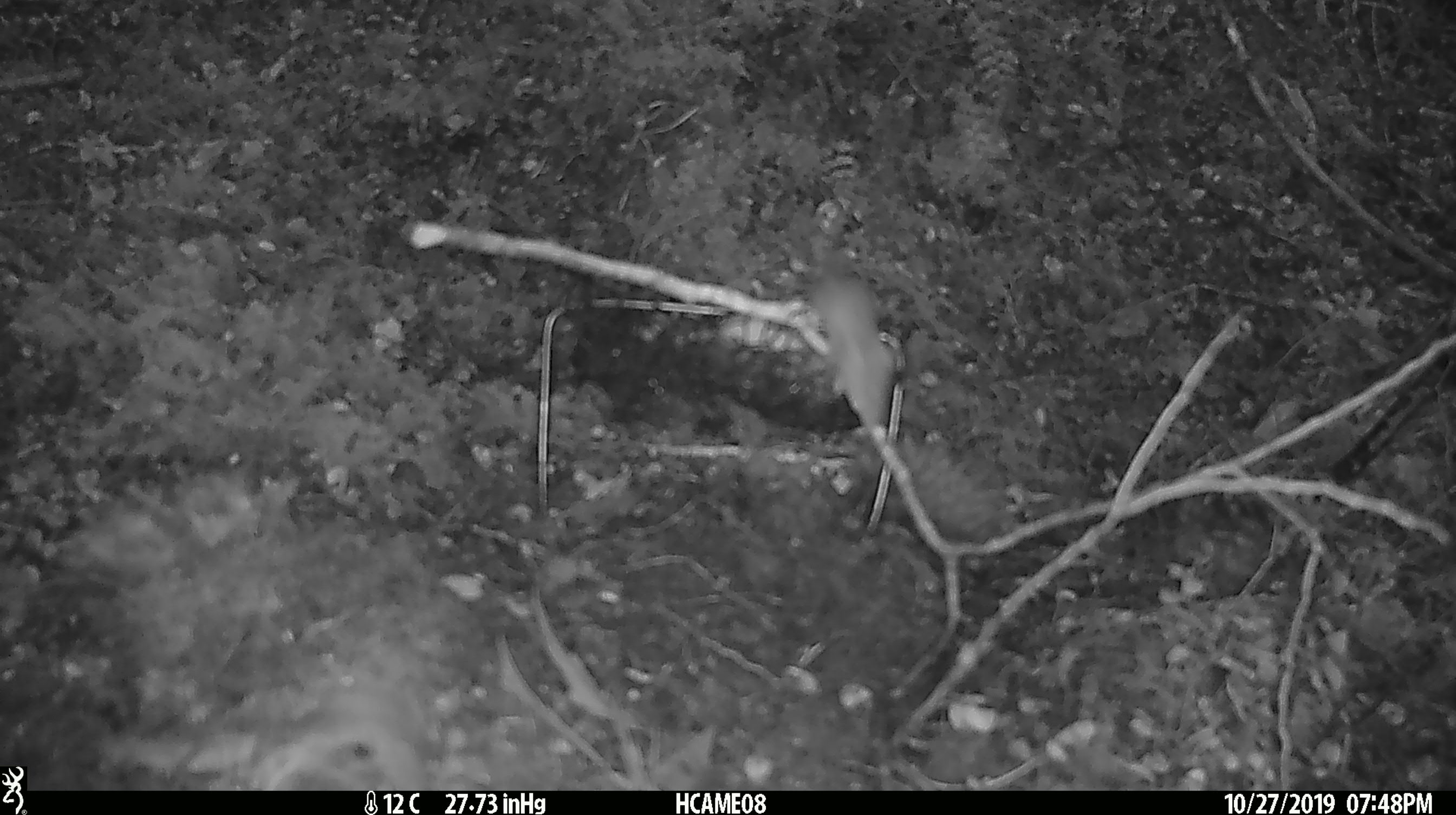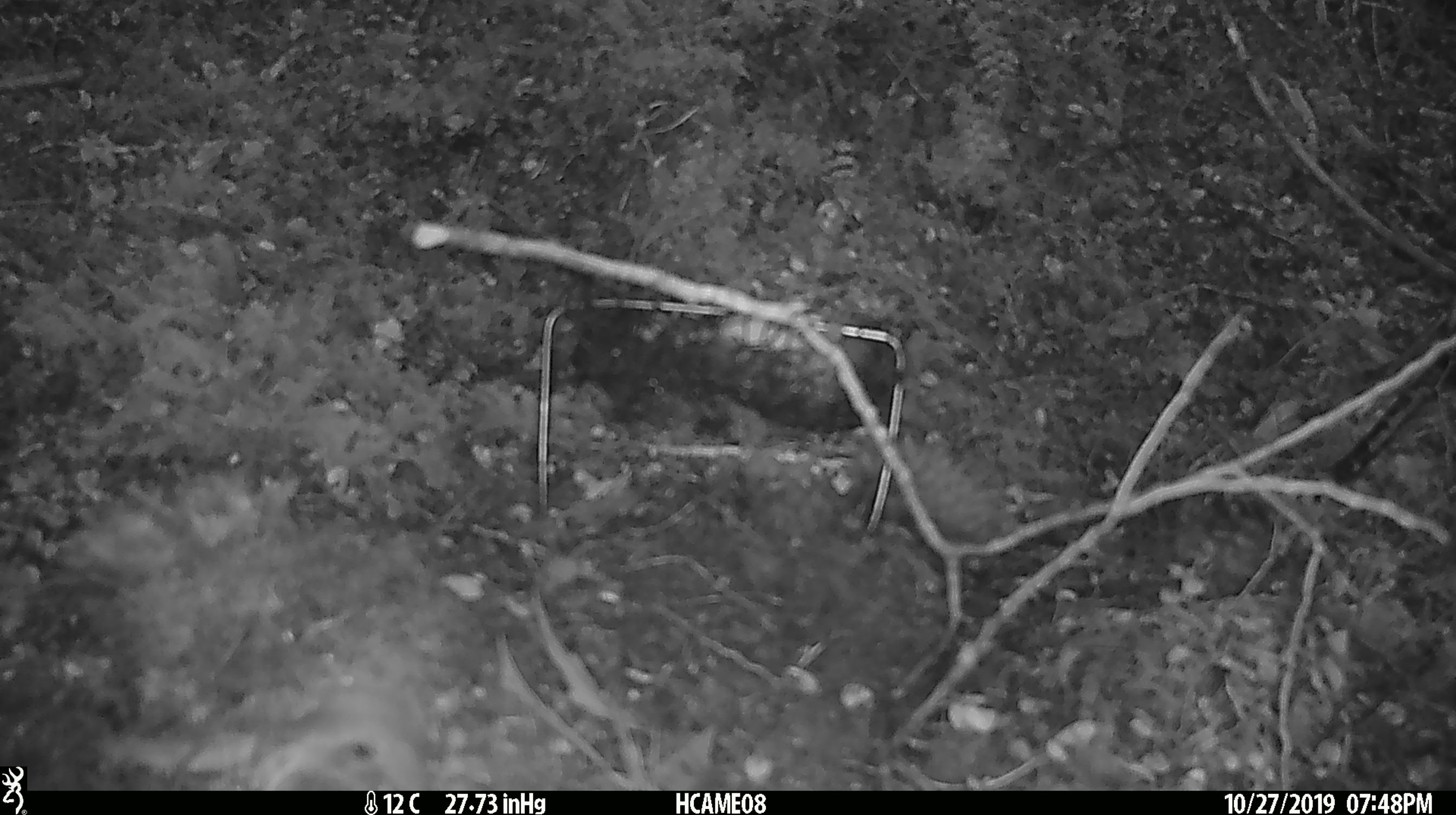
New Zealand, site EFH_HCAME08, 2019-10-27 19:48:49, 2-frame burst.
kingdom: Animalia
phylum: Chordata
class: Mammalia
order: Rodentia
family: Muridae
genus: Mus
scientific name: Mus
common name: mouse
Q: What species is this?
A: Mouse (Mus).